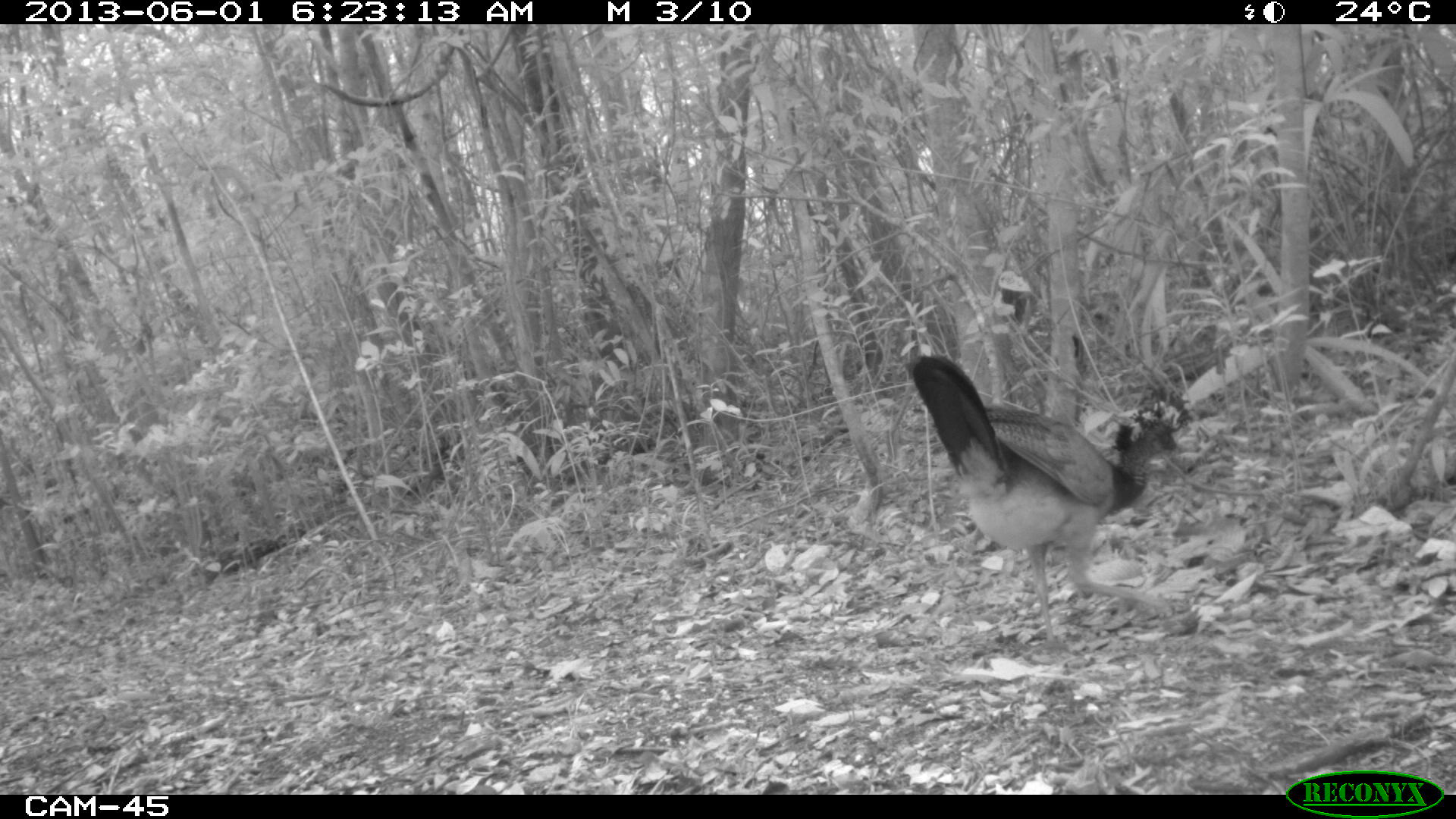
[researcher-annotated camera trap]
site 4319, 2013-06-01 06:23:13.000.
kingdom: Animalia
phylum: Chordata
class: Aves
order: Galliformes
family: Cracidae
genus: Crax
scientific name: Crax rubra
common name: great curassow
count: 1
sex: female